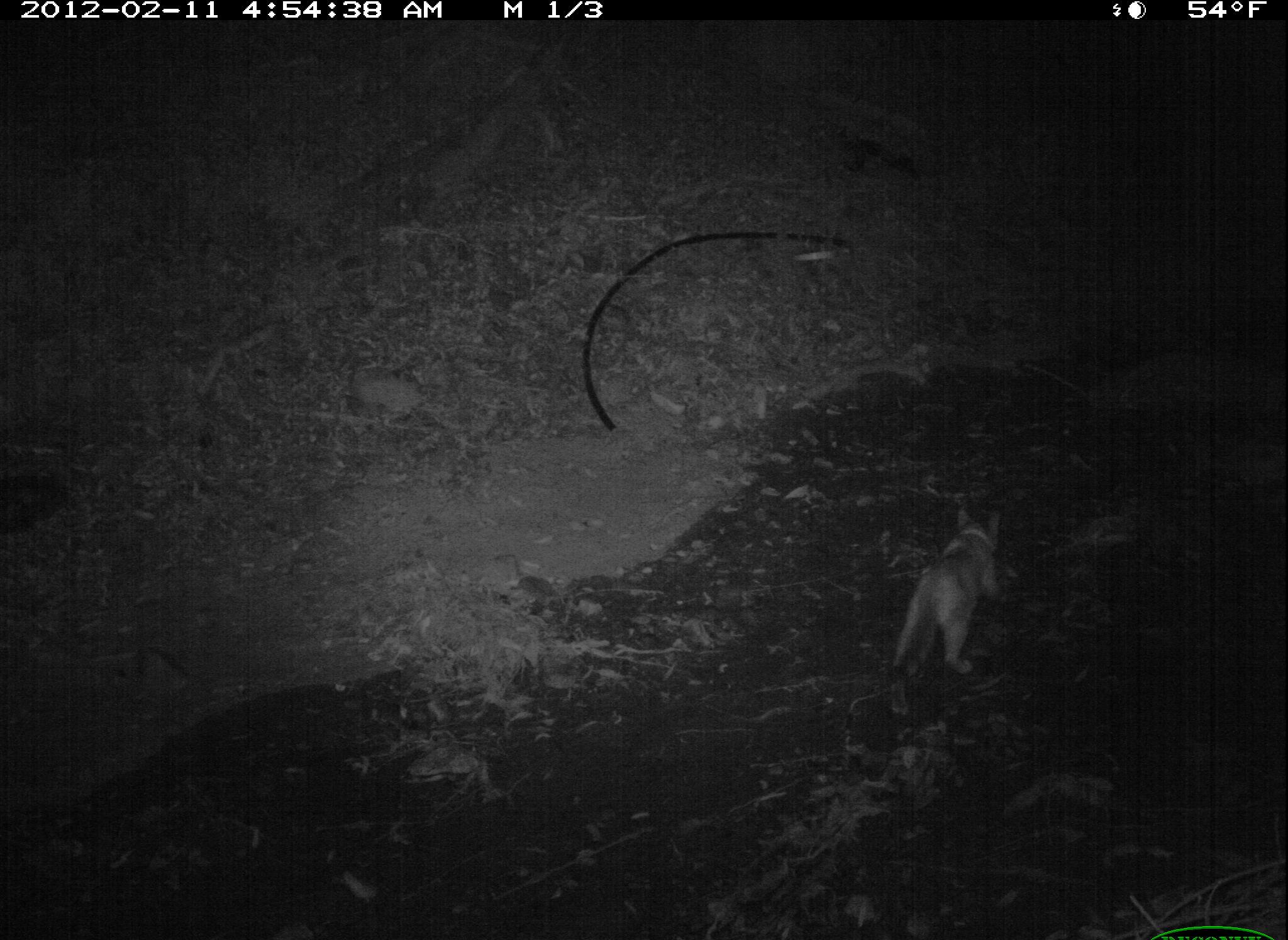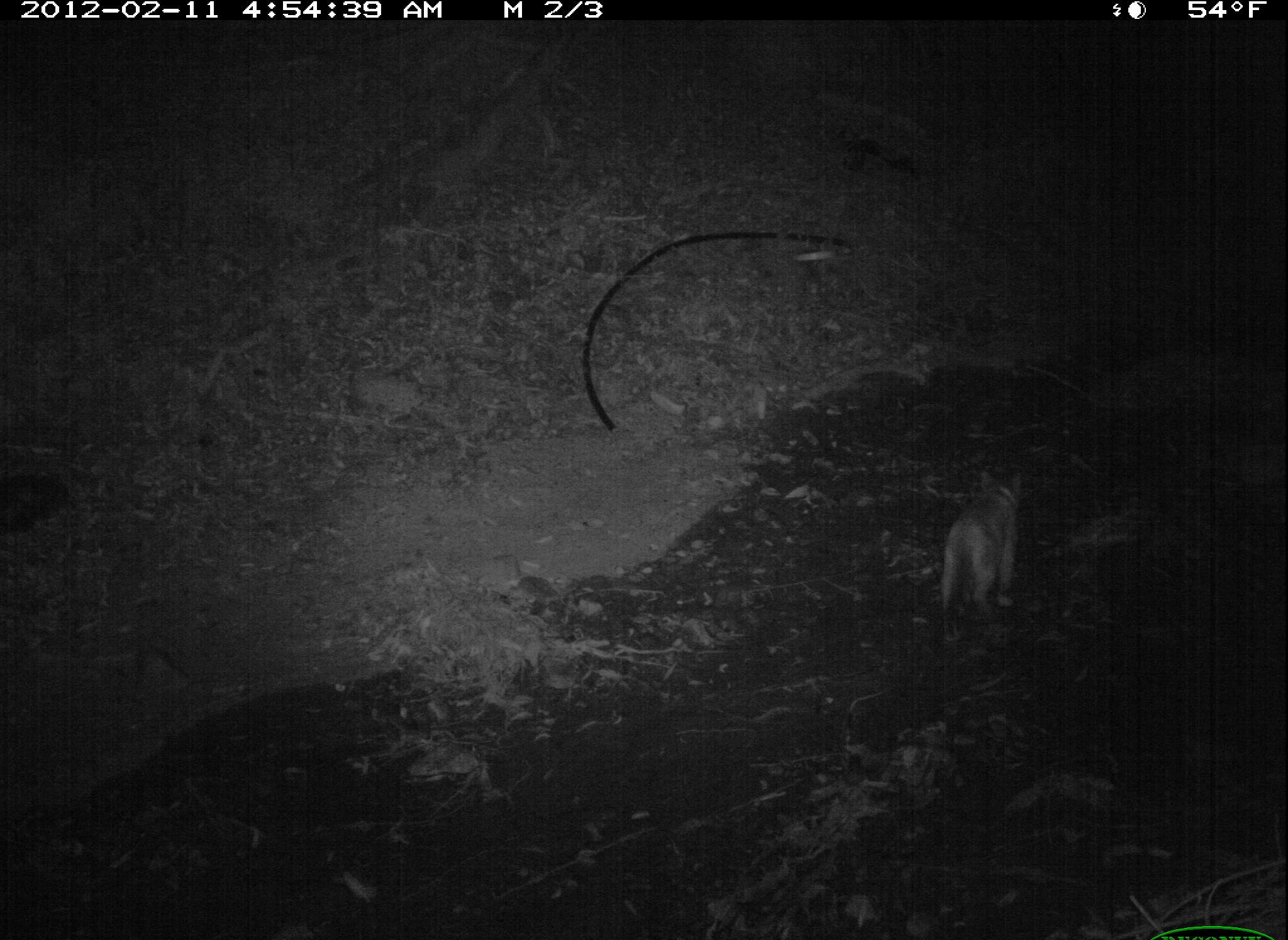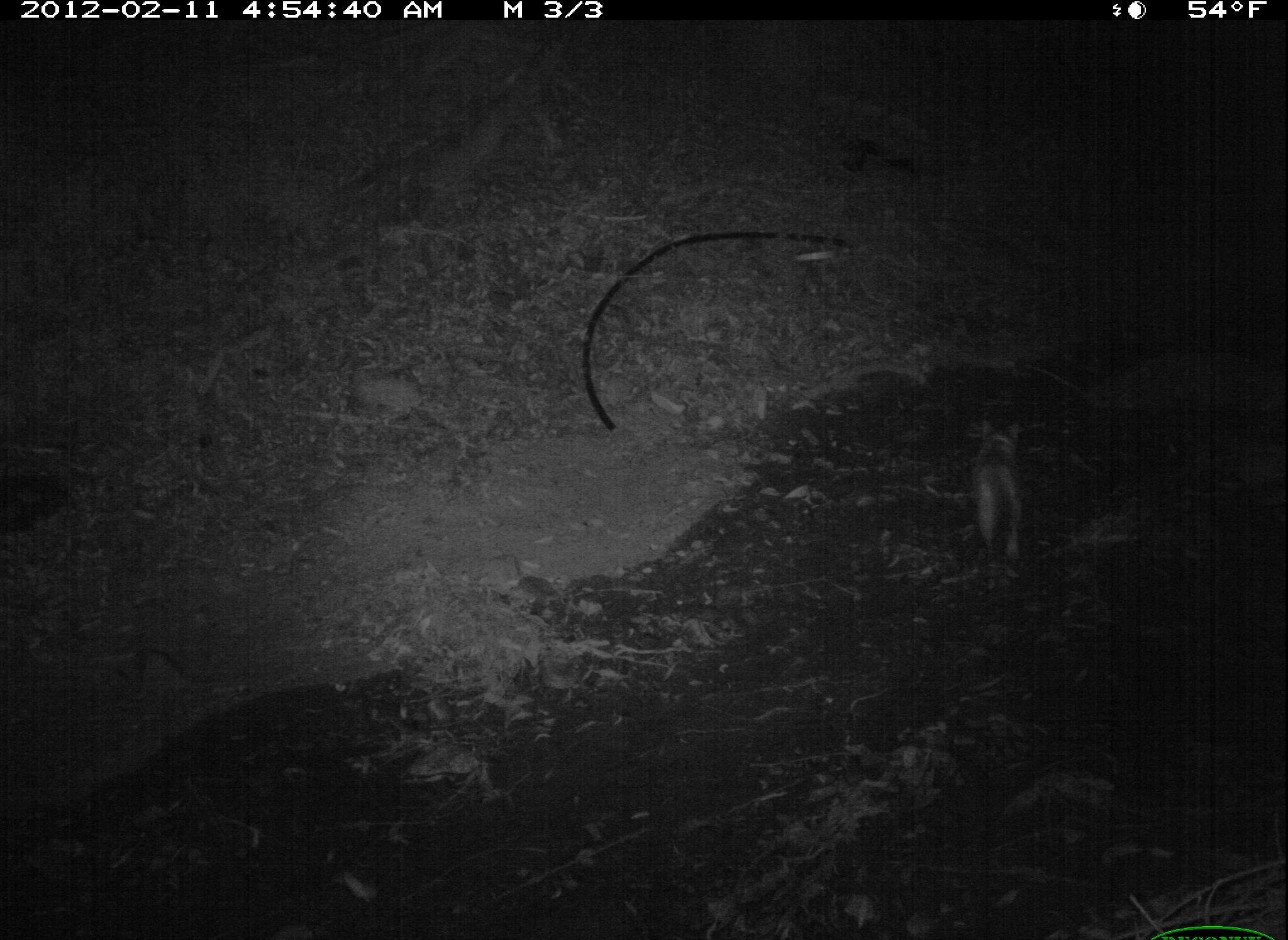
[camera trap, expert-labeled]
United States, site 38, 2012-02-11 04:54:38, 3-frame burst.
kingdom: Animalia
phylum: Chordata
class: Mammalia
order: Carnivora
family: Felidae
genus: Felis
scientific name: Felis catus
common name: cat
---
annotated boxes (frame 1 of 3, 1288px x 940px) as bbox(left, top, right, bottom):
cat: bbox(869, 499, 1014, 730)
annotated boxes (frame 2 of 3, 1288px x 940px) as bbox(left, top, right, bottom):
cat: bbox(918, 440, 1067, 635)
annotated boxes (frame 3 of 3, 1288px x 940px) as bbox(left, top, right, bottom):
cat: bbox(953, 404, 1032, 593)